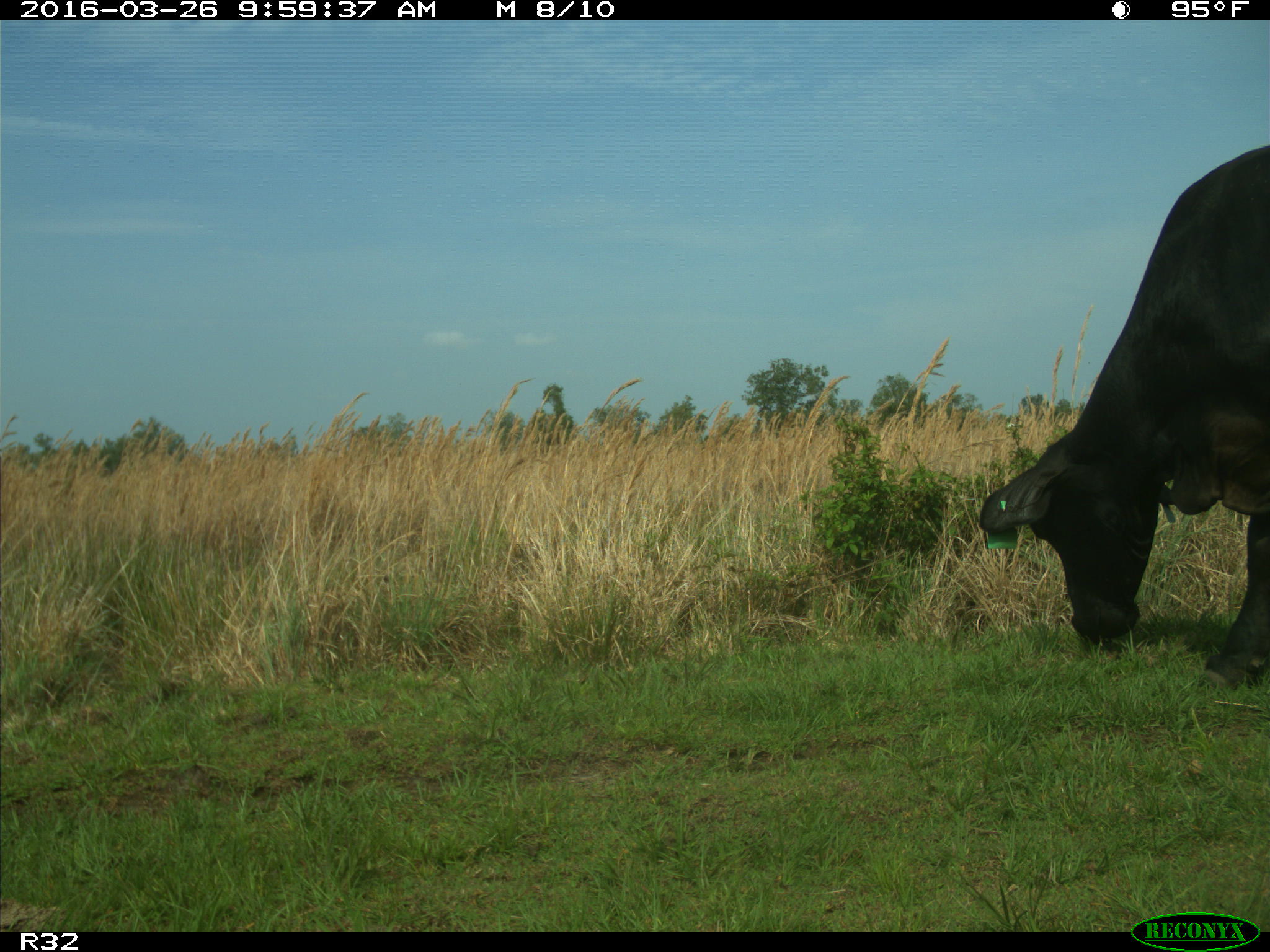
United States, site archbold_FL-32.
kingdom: Animalia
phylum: Chordata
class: Mammalia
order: Artiodactyla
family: Bovidae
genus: Bos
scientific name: Bos taurus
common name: domestic cow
Bos taurus (domestic cow).